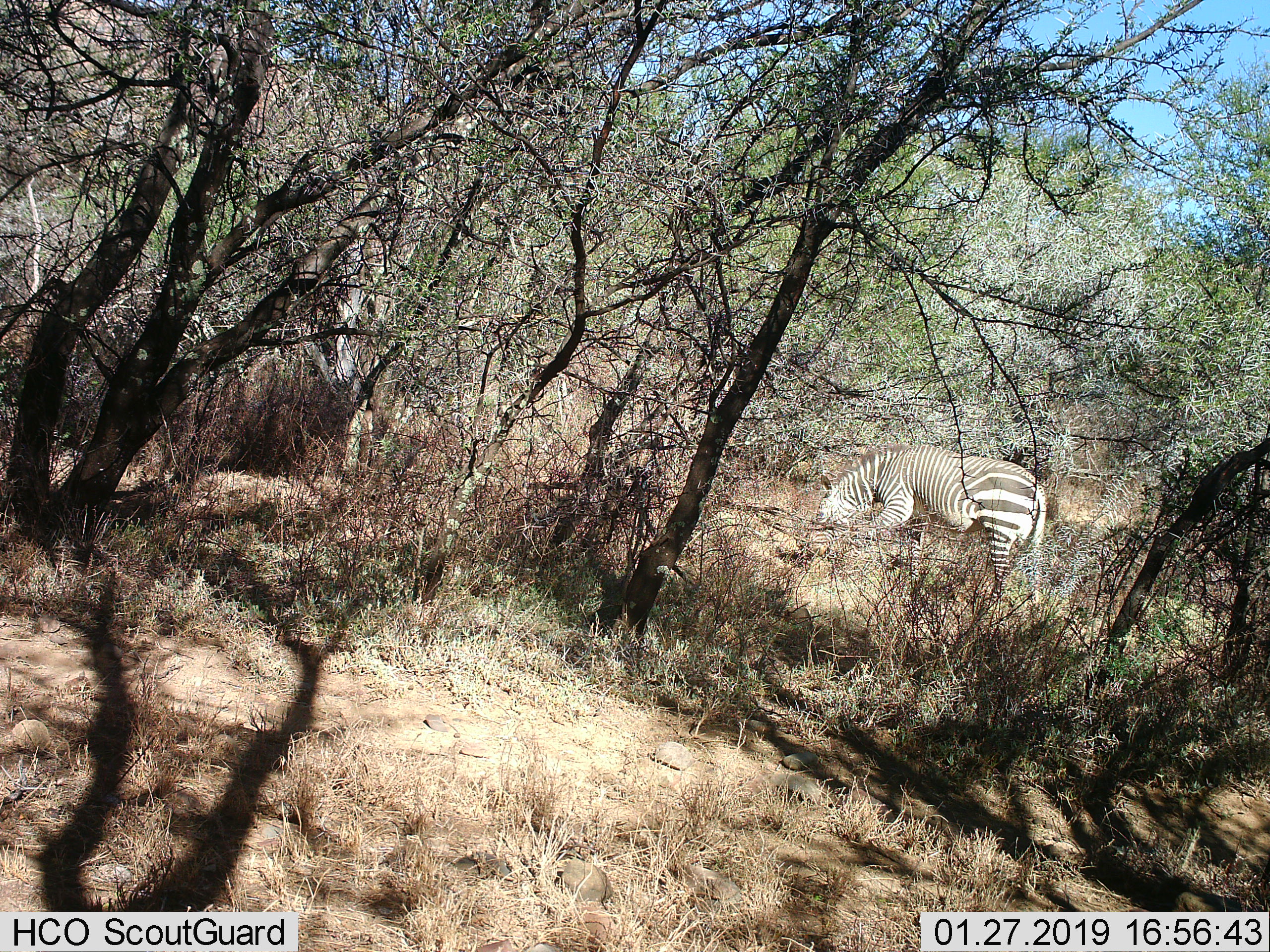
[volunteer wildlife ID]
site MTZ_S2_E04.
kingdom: Animalia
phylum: Chordata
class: Mammalia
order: Perissodactyla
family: Equidae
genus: Equus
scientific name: Equus zebra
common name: mountain zebra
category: zebramountain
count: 1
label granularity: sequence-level